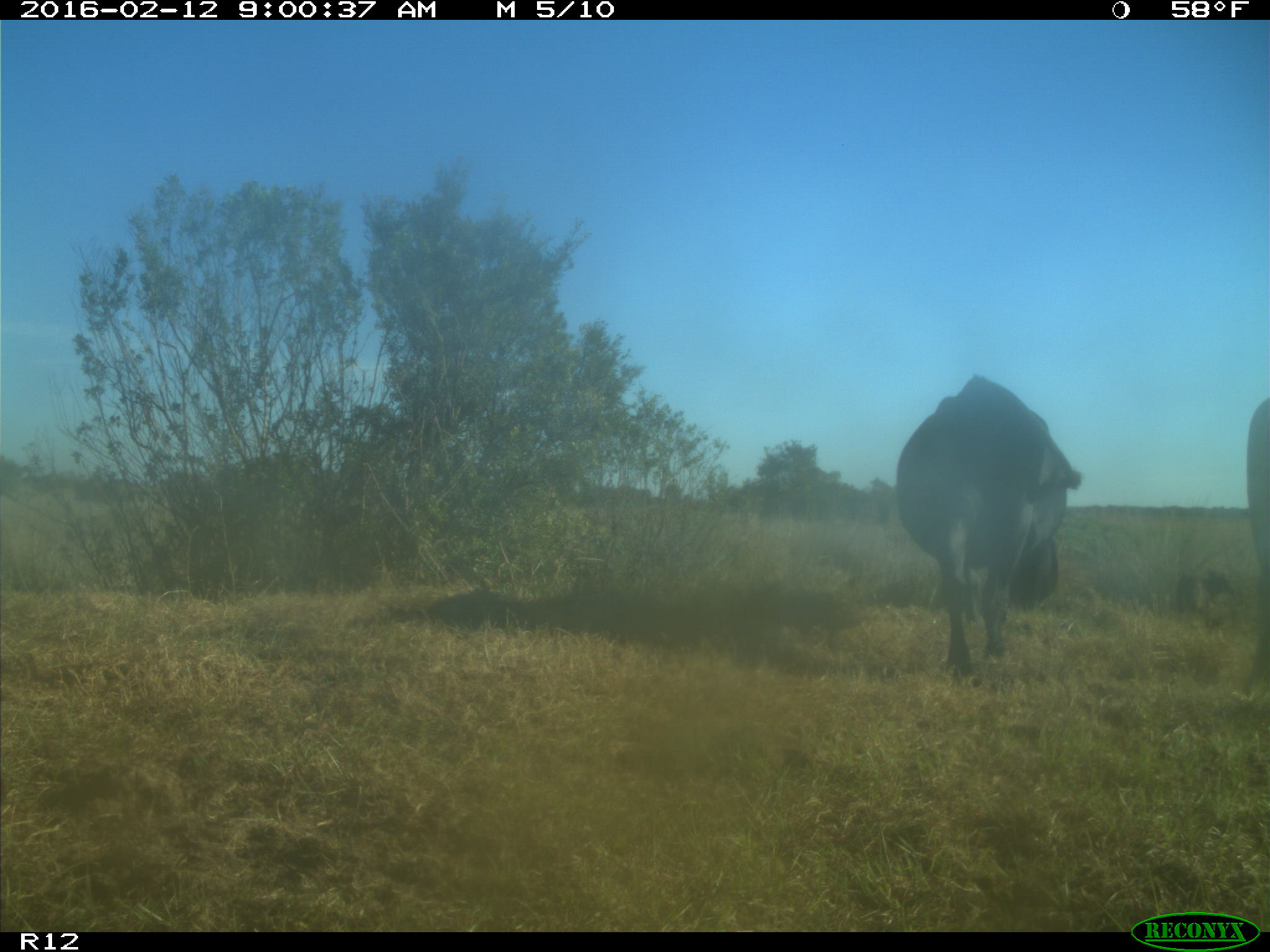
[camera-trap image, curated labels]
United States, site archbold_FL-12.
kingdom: Animalia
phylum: Chordata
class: Mammalia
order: Artiodactyla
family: Bovidae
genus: Bos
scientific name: Bos taurus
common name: domestic cow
Bos taurus (domestic cow).